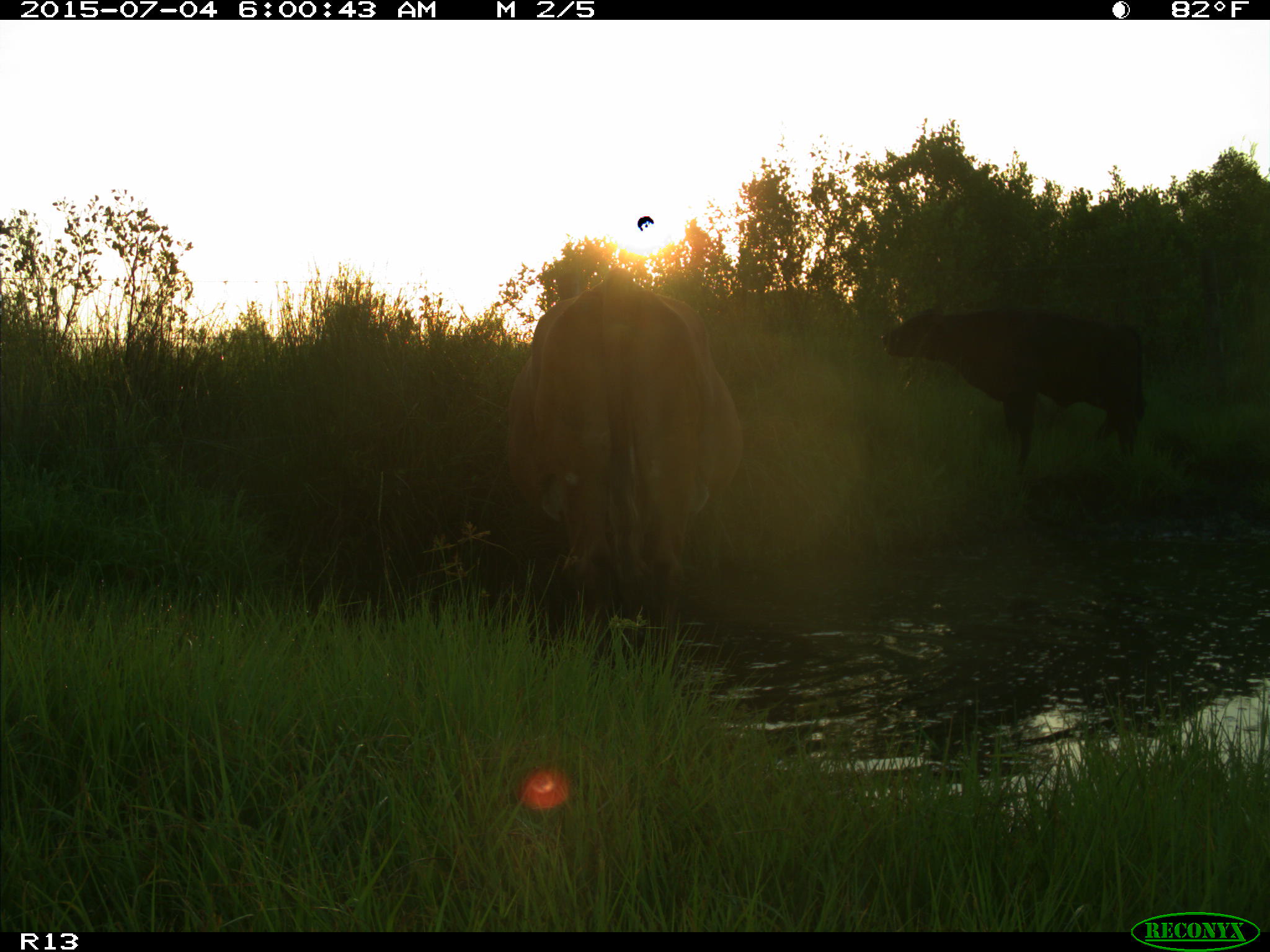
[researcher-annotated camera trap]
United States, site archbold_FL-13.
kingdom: Animalia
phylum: Chordata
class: Mammalia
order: Artiodactyla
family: Bovidae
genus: Bos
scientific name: Bos taurus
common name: domestic cow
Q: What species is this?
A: Bos taurus (domestic cow).